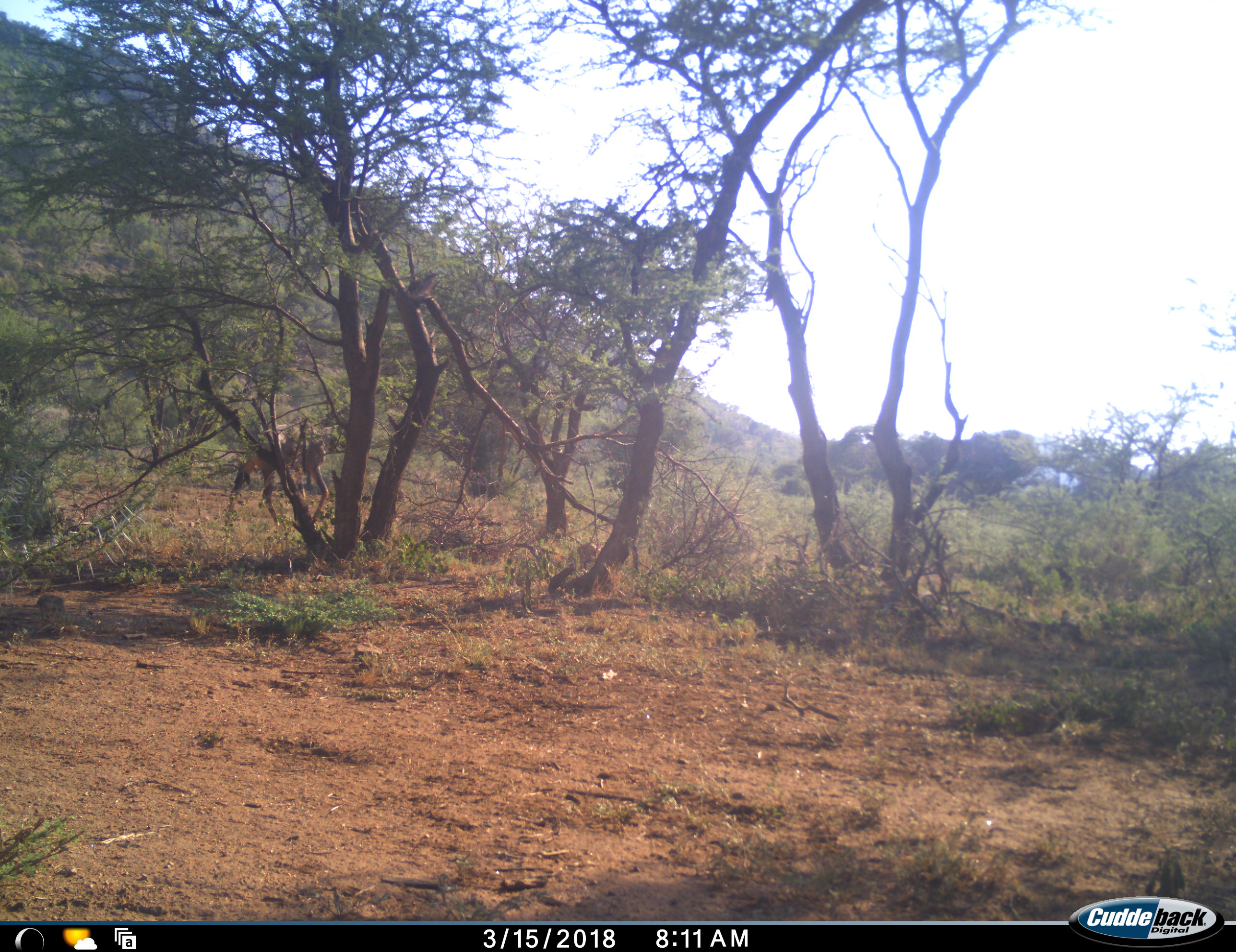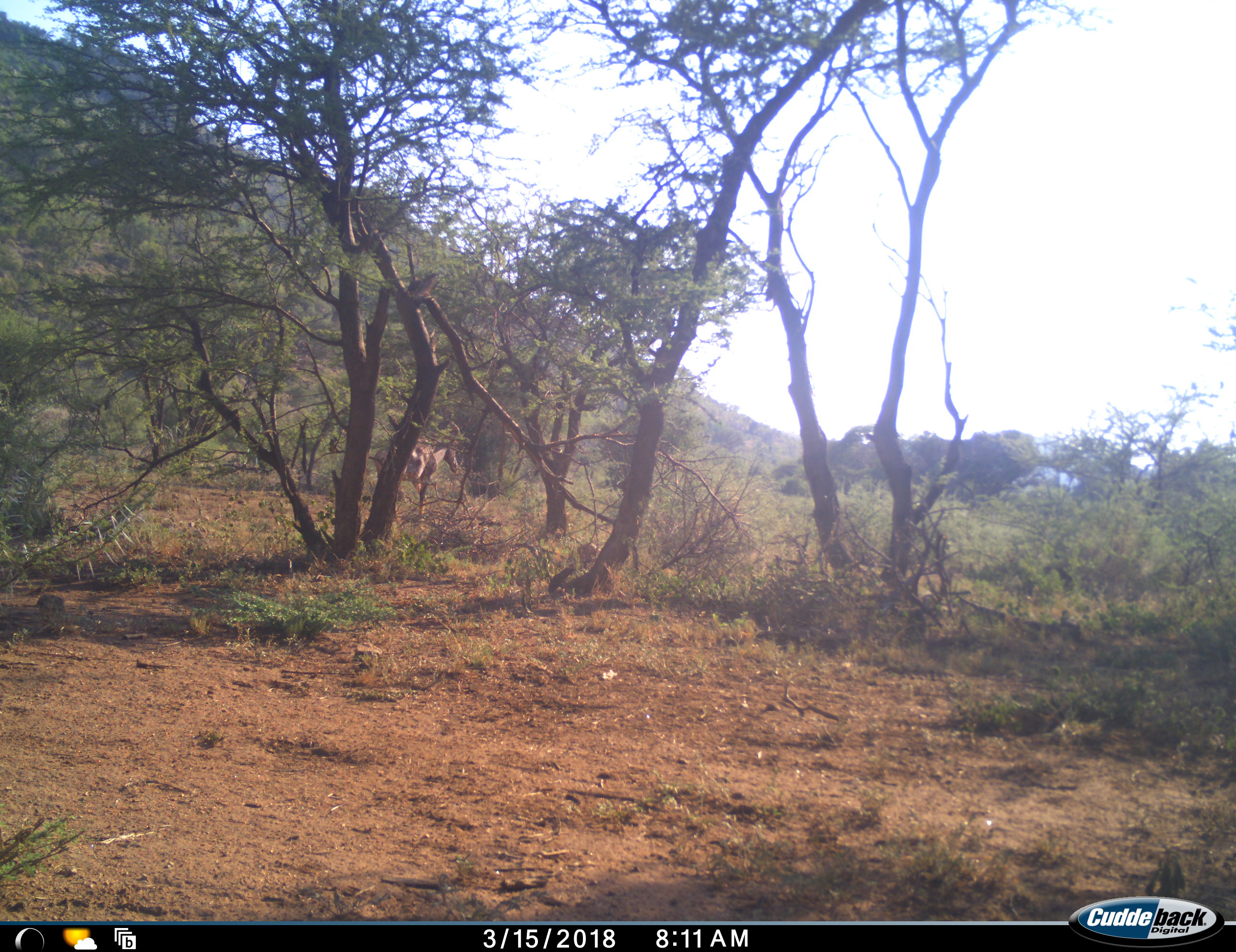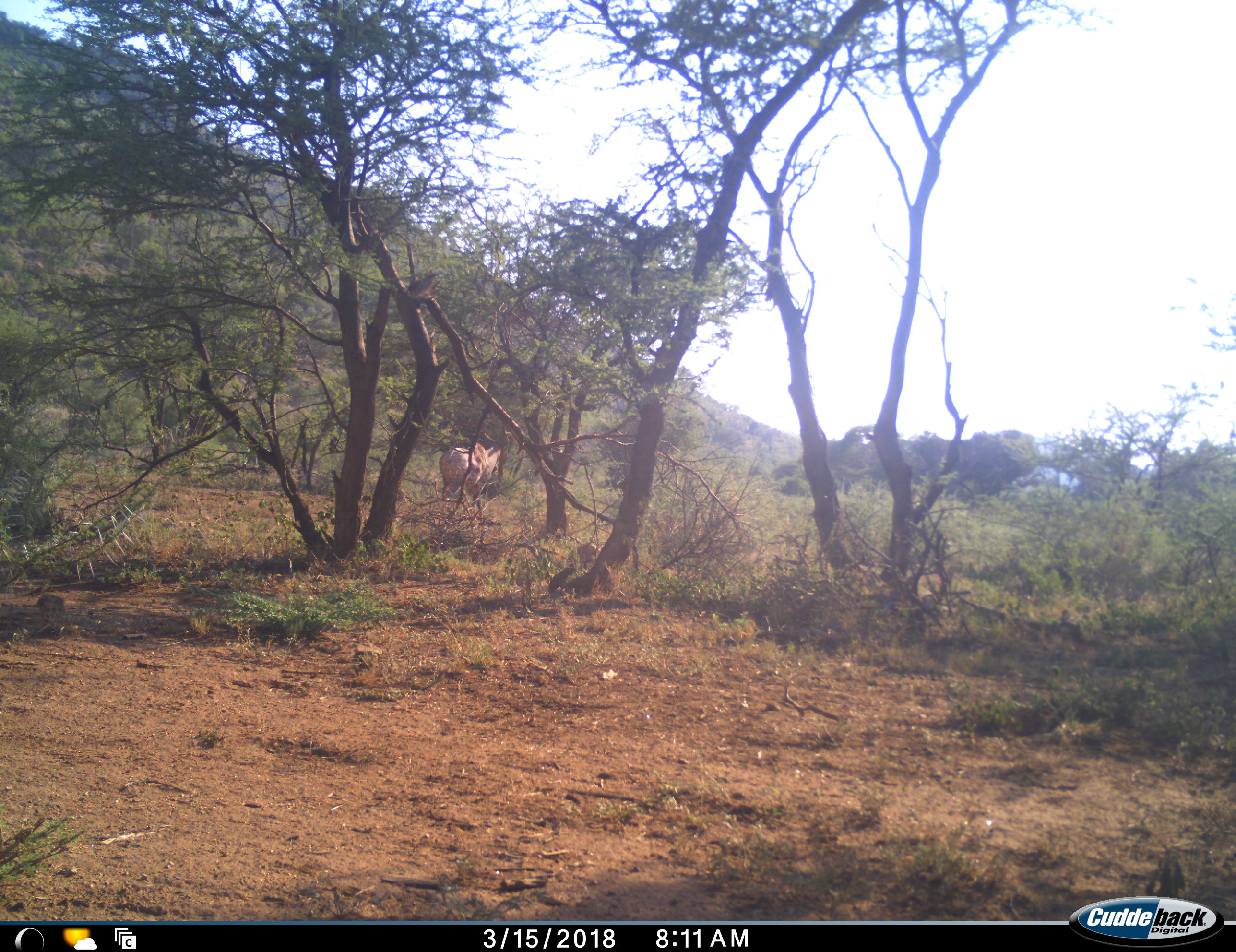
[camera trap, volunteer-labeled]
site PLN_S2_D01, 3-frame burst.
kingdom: Animalia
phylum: Chordata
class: Mammalia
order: Artiodactyla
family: Bovidae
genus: Damaliscus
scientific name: Damaliscus lunatus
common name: tsessebe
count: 1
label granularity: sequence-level